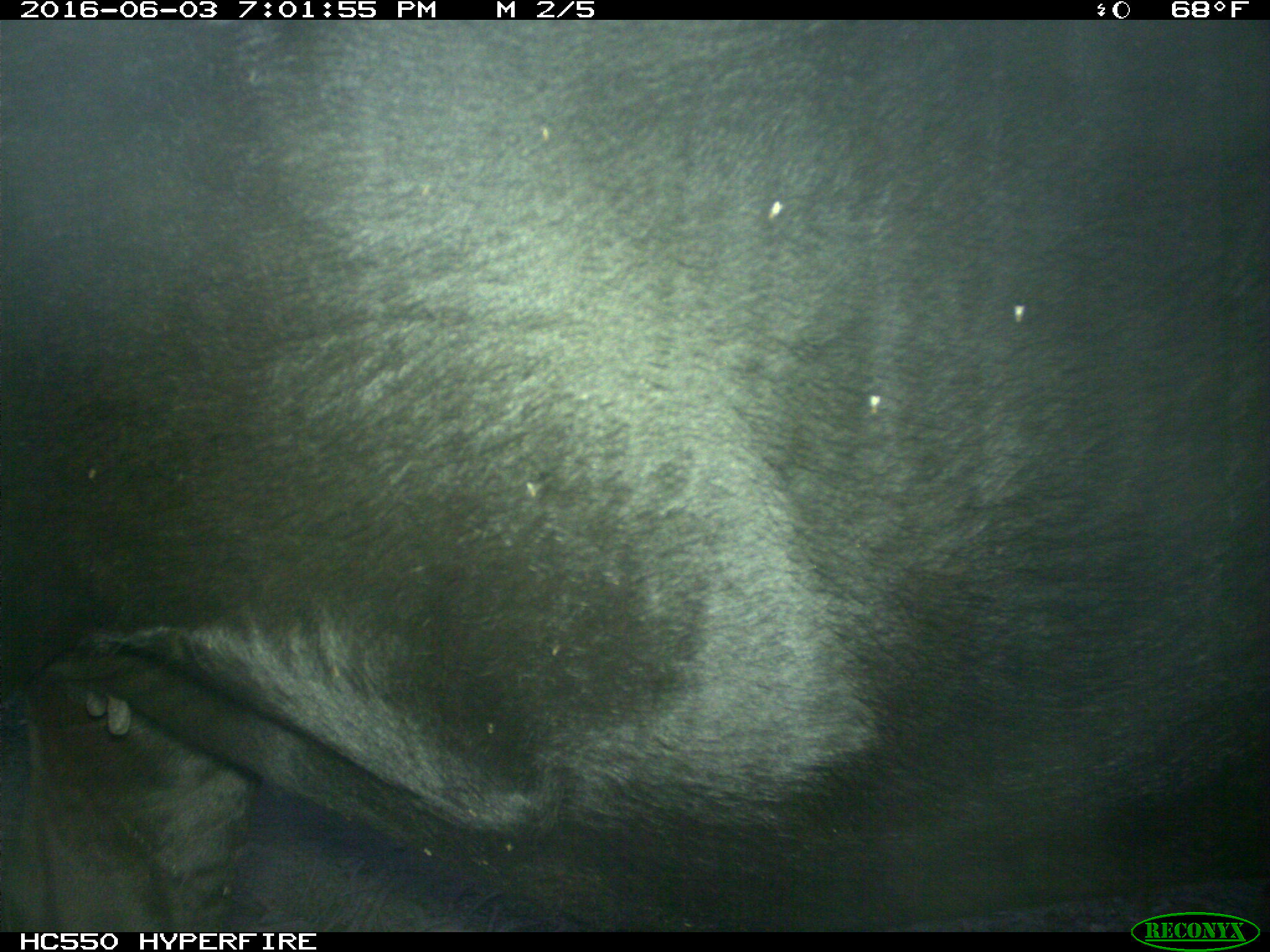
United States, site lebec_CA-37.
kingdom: Animalia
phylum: Chordata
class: Mammalia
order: Artiodactyla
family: Bovidae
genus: Bos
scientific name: Bos taurus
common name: domestic cow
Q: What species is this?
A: Bos taurus (domestic cow).